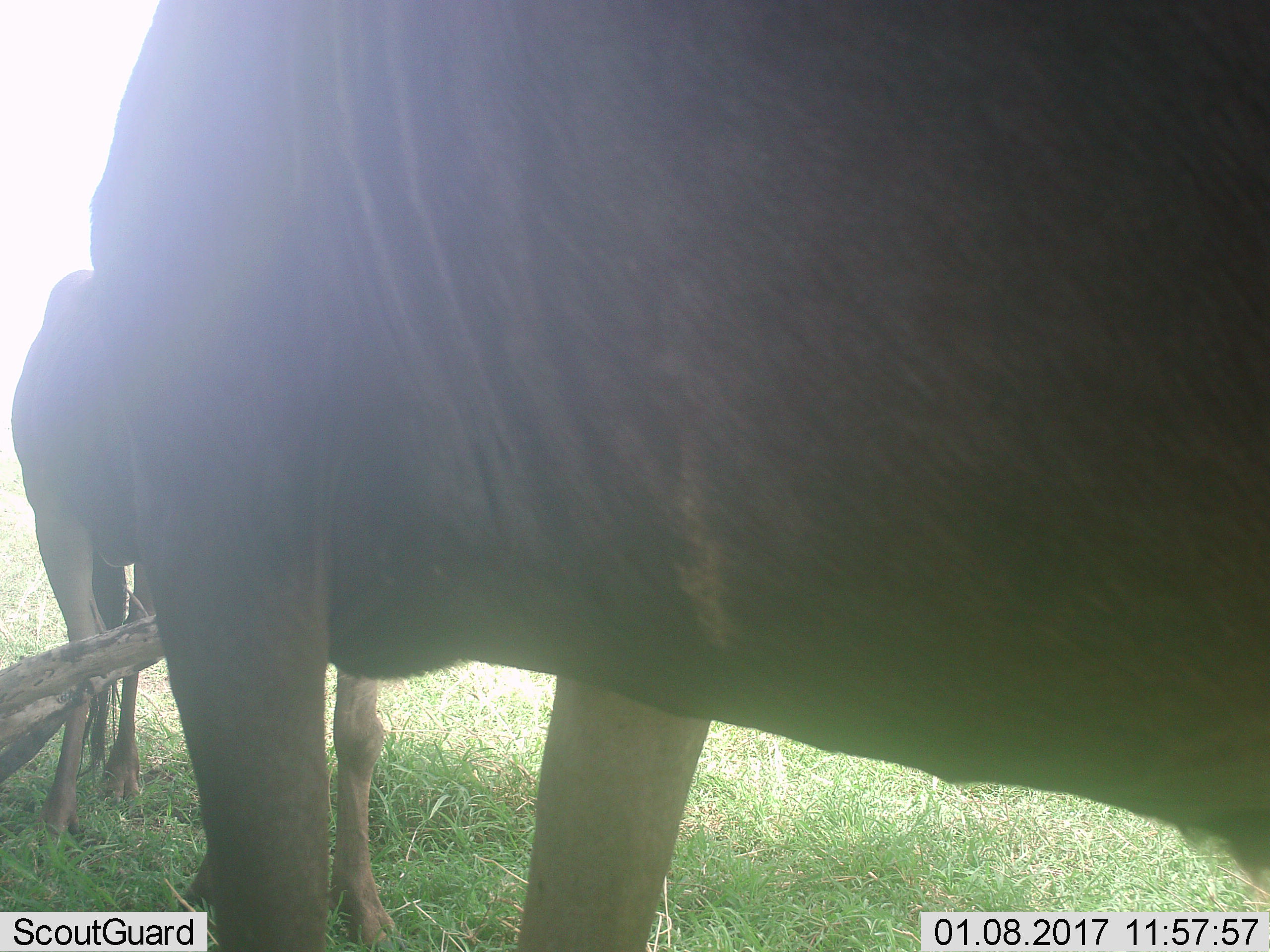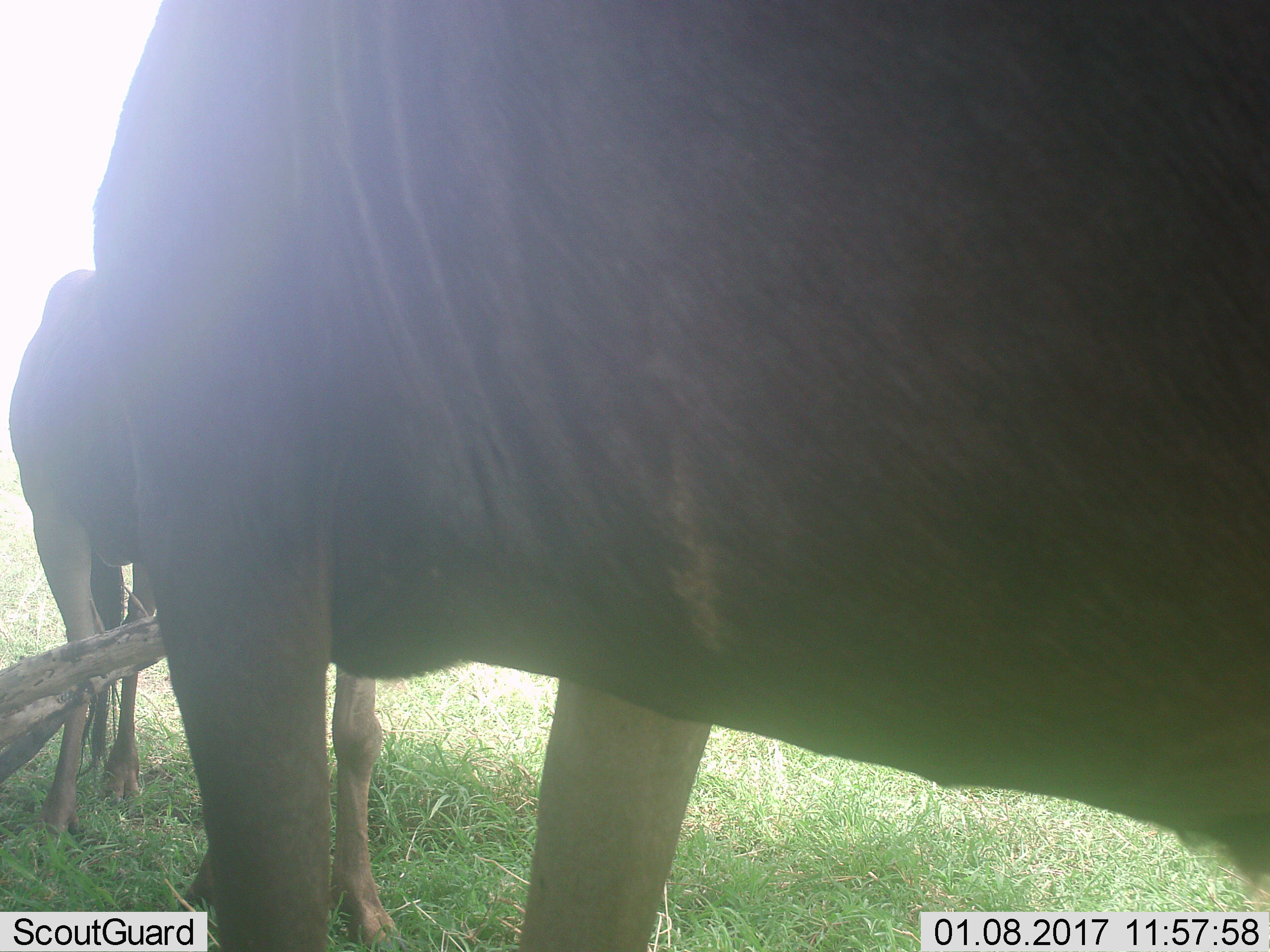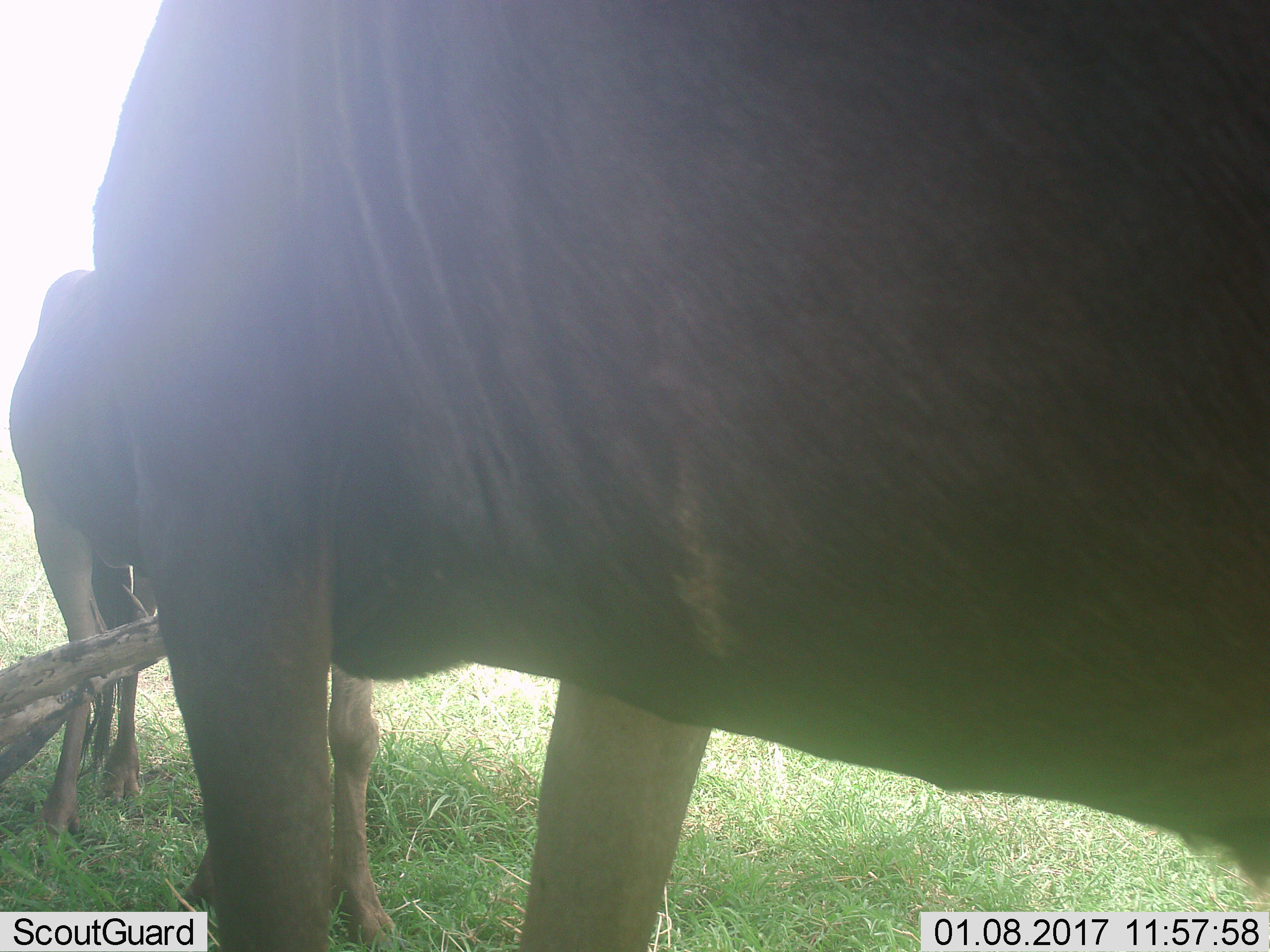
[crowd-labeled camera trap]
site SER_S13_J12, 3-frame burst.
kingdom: Animalia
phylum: Chordata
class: Mammalia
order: Artiodactyla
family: Bovidae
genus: Connochaetes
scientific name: Connochaetes taurinus taurinus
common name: blue wildebeest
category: wildebeestblue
Wildebeestblue (blue wildebeest) (Connochaetes taurinus taurinus), count 2. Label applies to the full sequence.